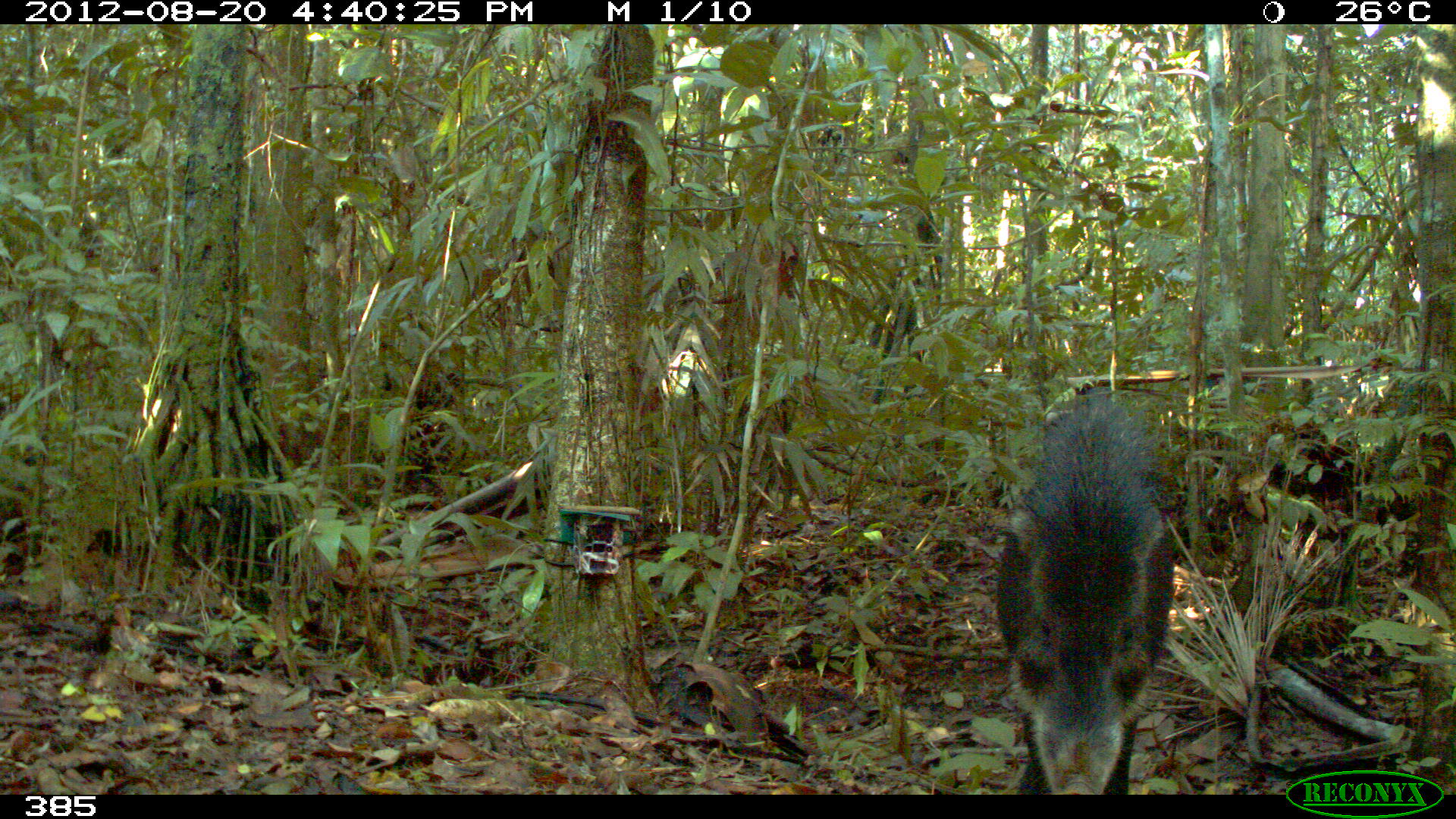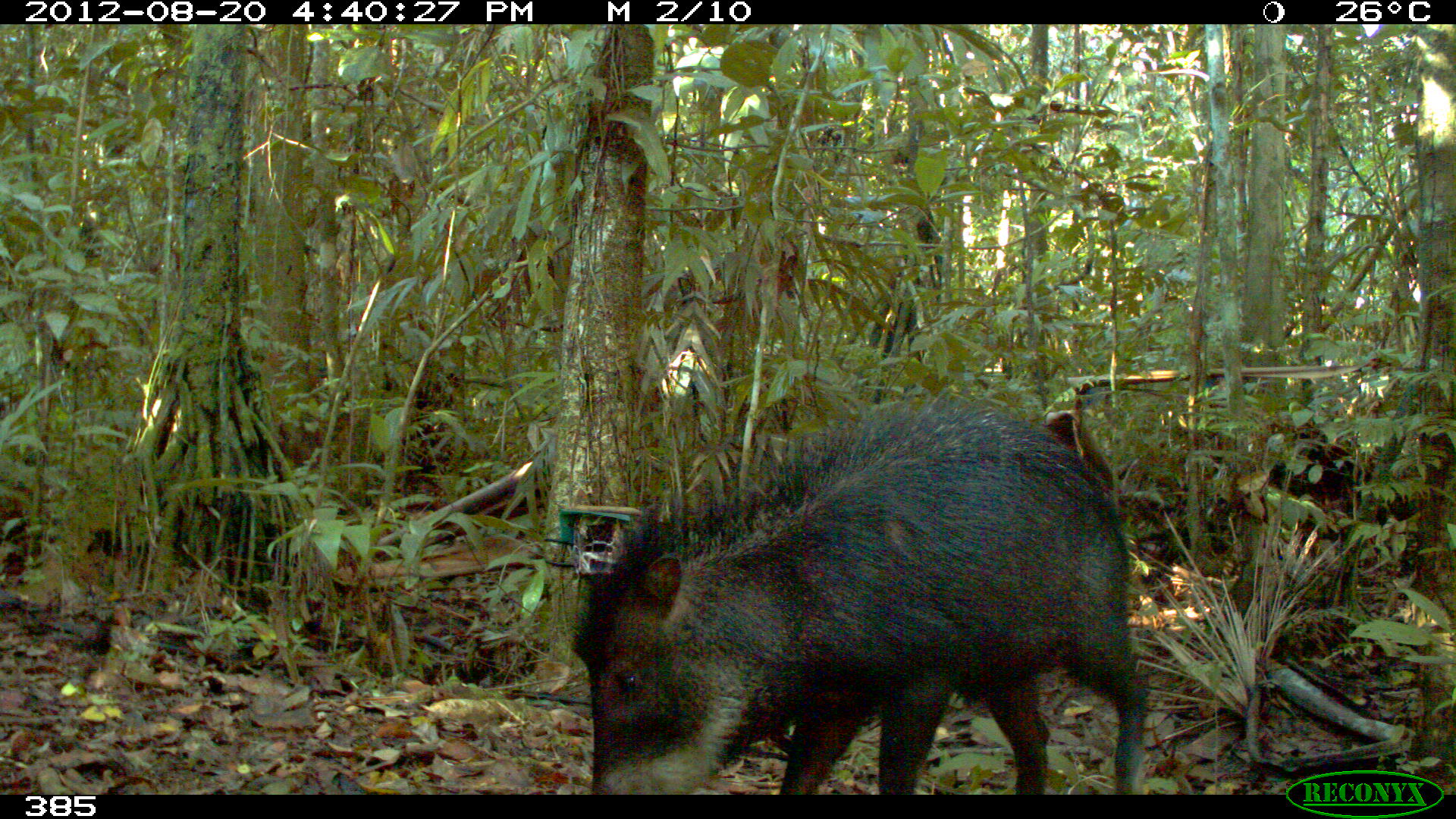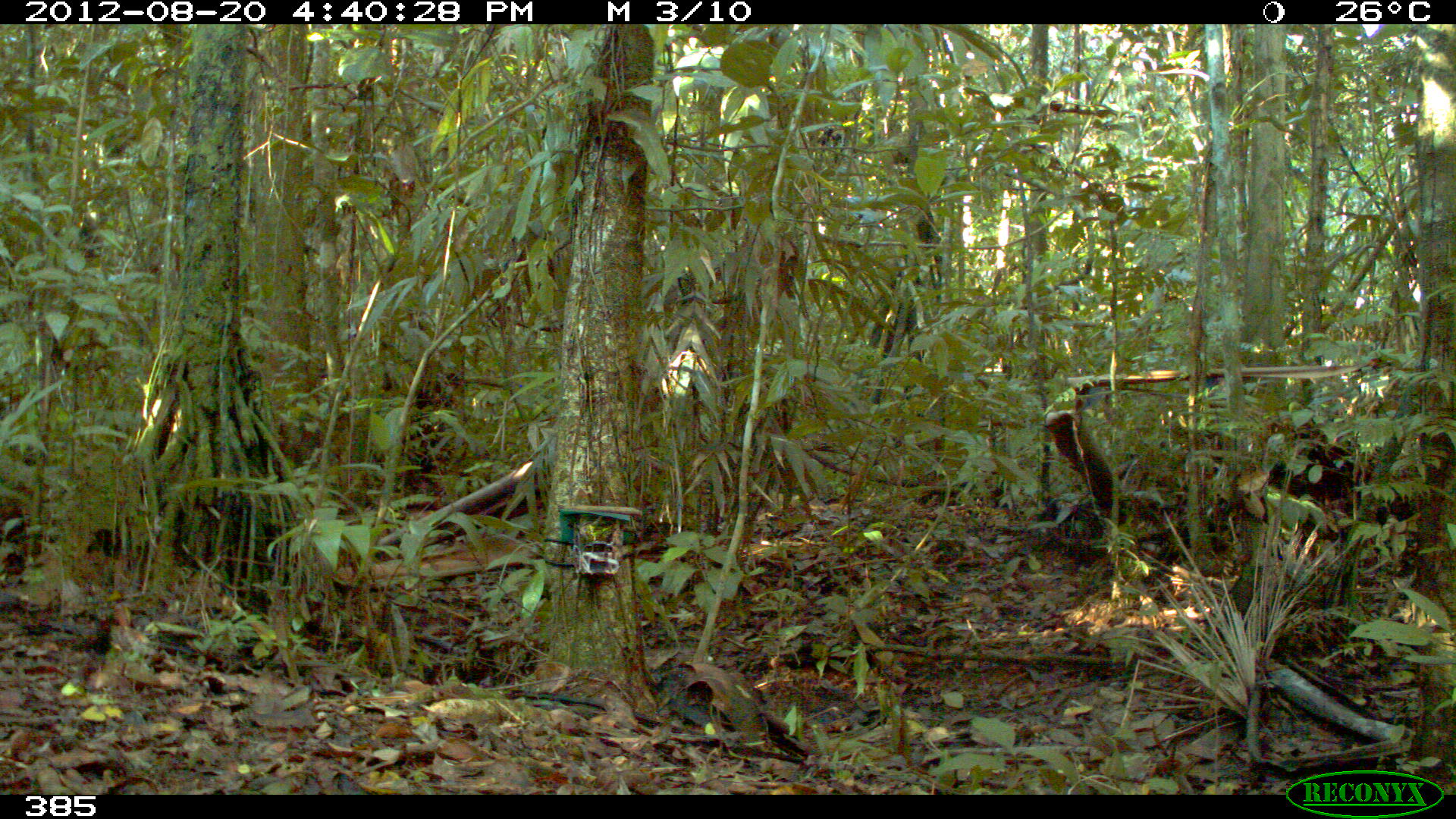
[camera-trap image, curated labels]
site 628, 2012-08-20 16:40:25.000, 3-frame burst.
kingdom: Animalia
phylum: Chordata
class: Mammalia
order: Artiodactyla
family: Tayassuidae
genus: Tayassu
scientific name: Tayassu pecari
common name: white-lipped peccary